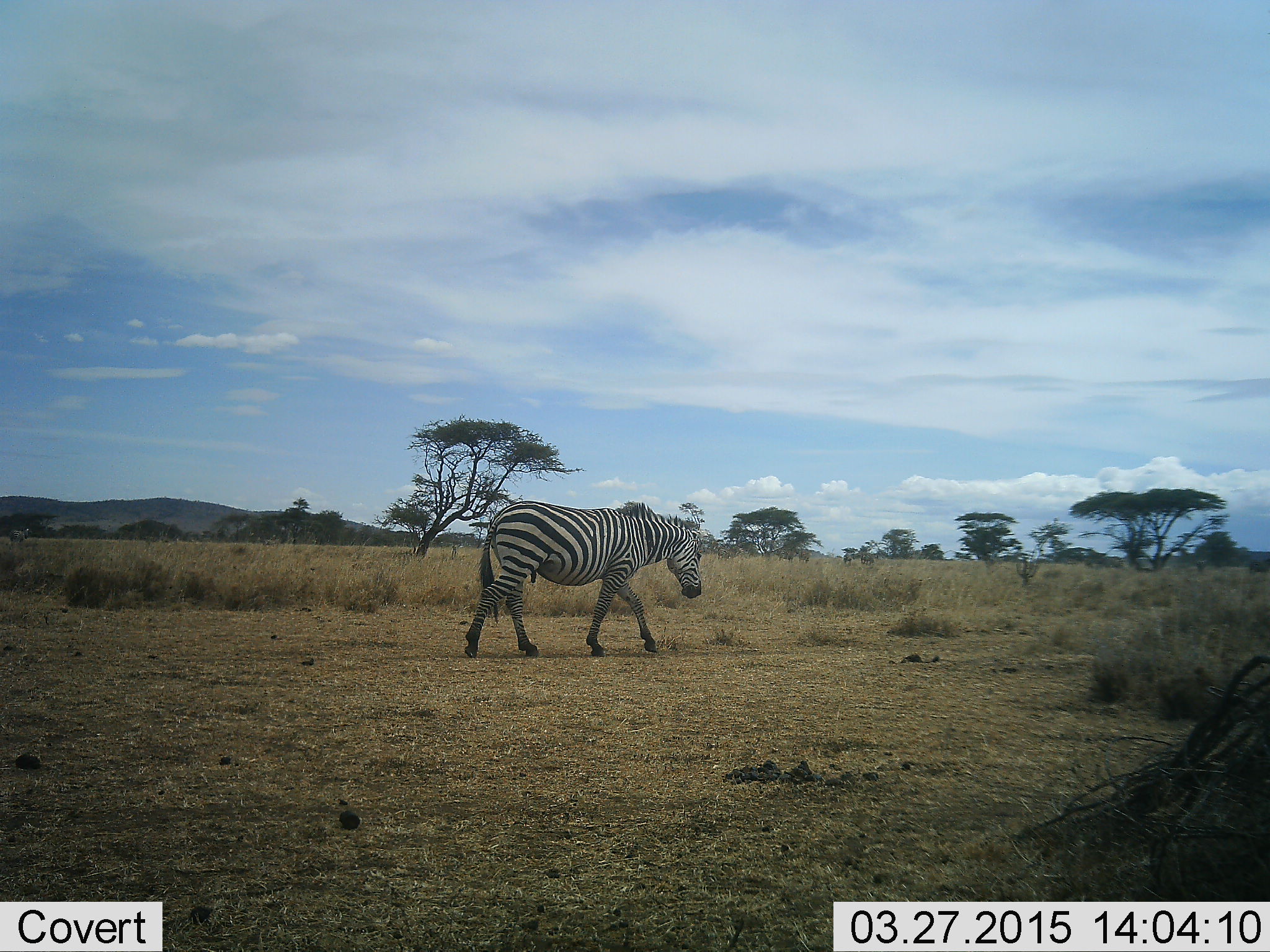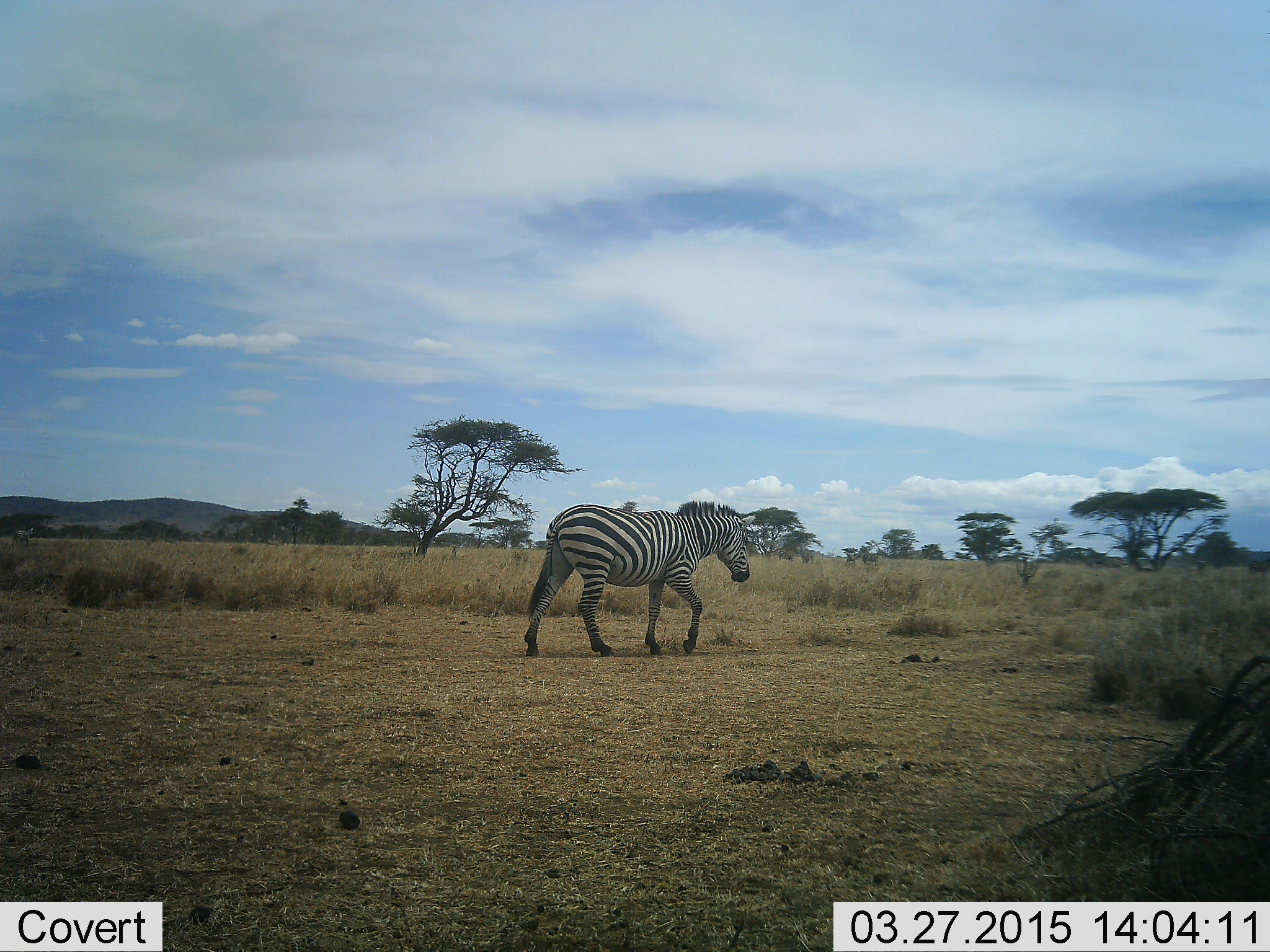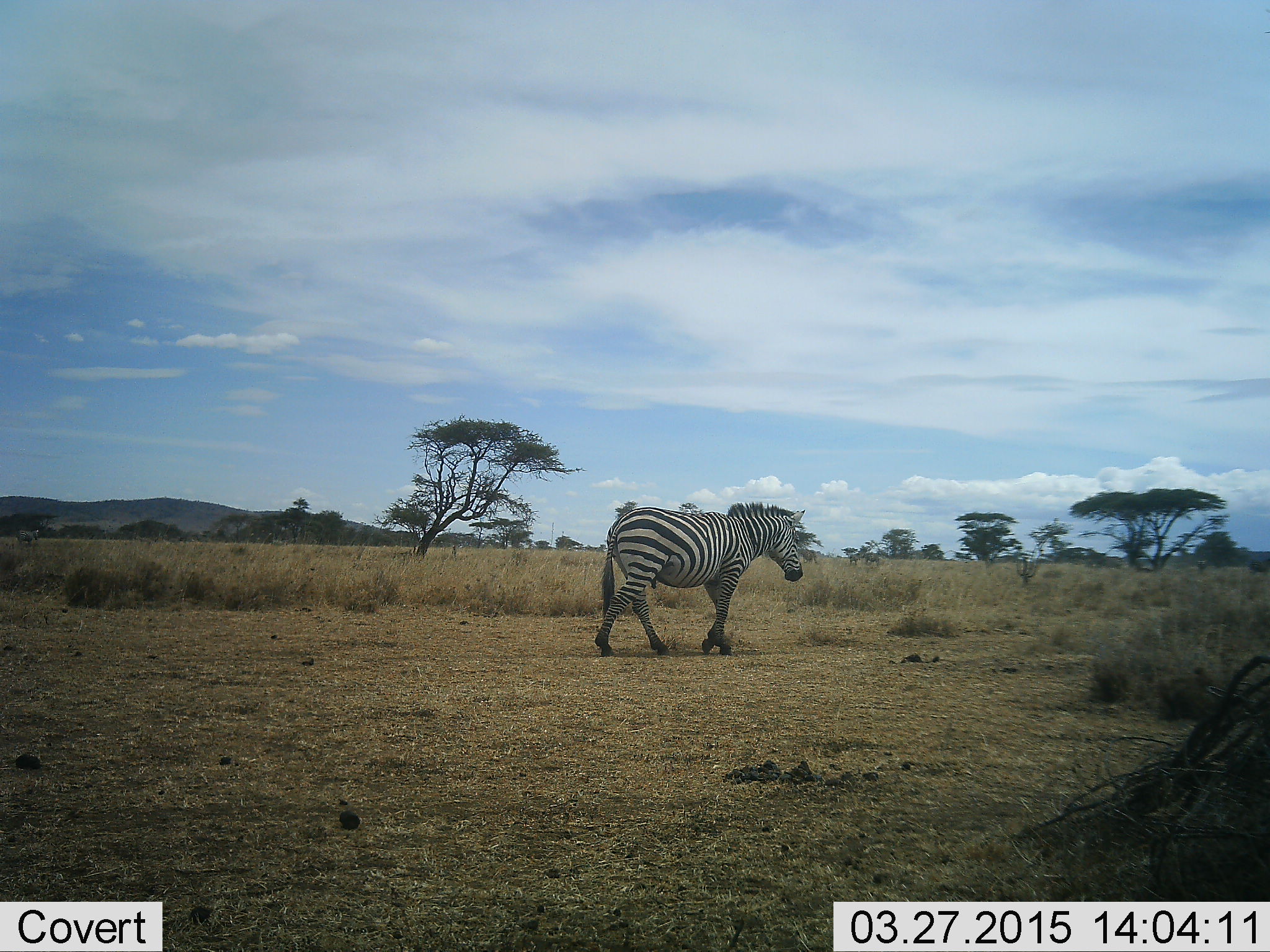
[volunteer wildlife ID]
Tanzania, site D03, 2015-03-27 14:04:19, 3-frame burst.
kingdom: Animalia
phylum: Chordata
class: Mammalia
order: Perissodactyla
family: Equidae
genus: Equus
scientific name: Equus quagga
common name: plains zebra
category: zebra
Zebra (plains zebra) (Equus quagga), count 1. Behavior (volunteer vote fractions): standing 10%, resting 0%, moving 100%, interacting 0%. Young present (vote fraction): 0%. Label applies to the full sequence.